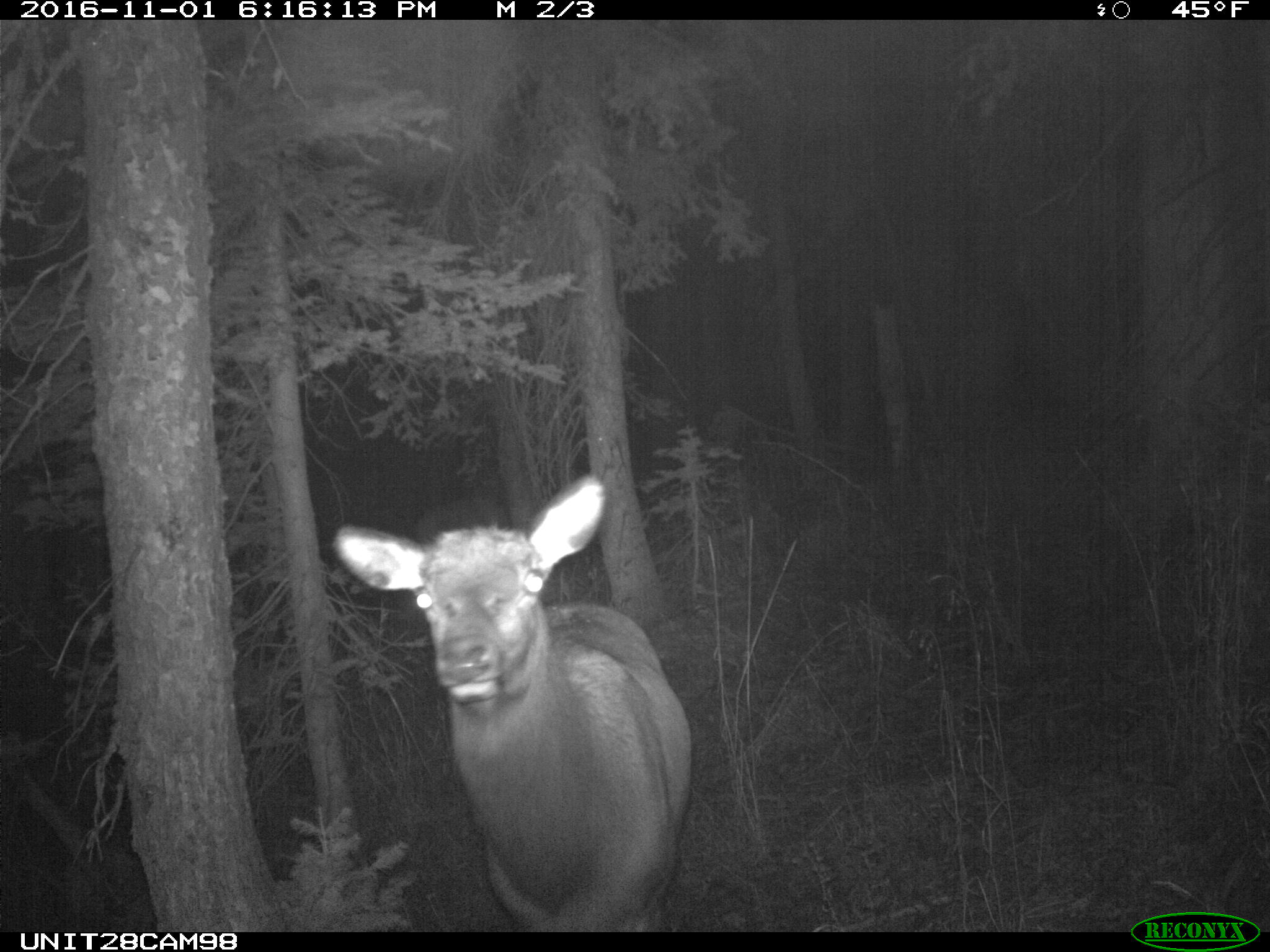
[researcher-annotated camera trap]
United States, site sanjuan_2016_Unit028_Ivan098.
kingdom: Animalia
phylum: Chordata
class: Mammalia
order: Artiodactyla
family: Cervidae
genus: Cervus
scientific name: Cervus elaphus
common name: red deer